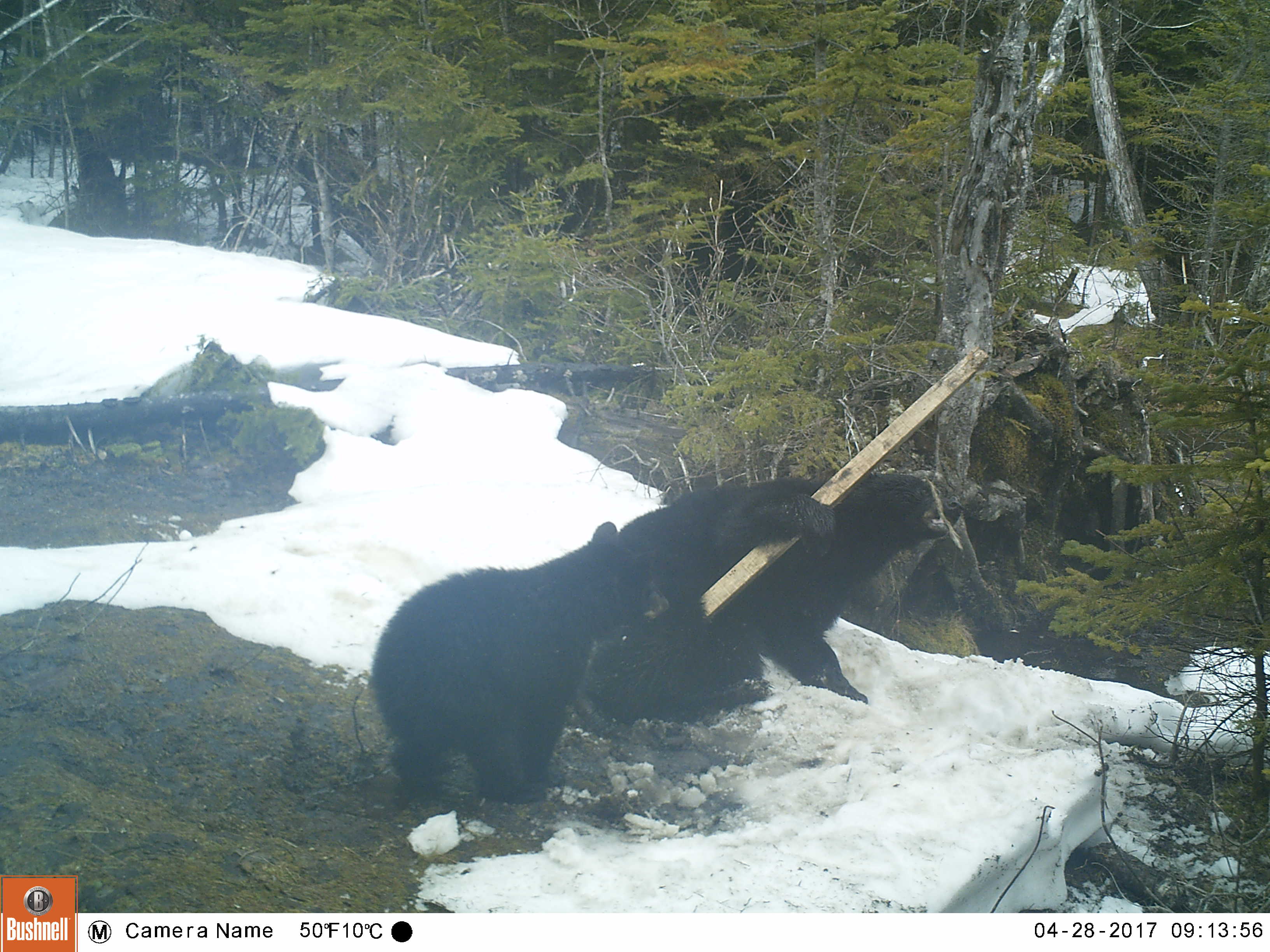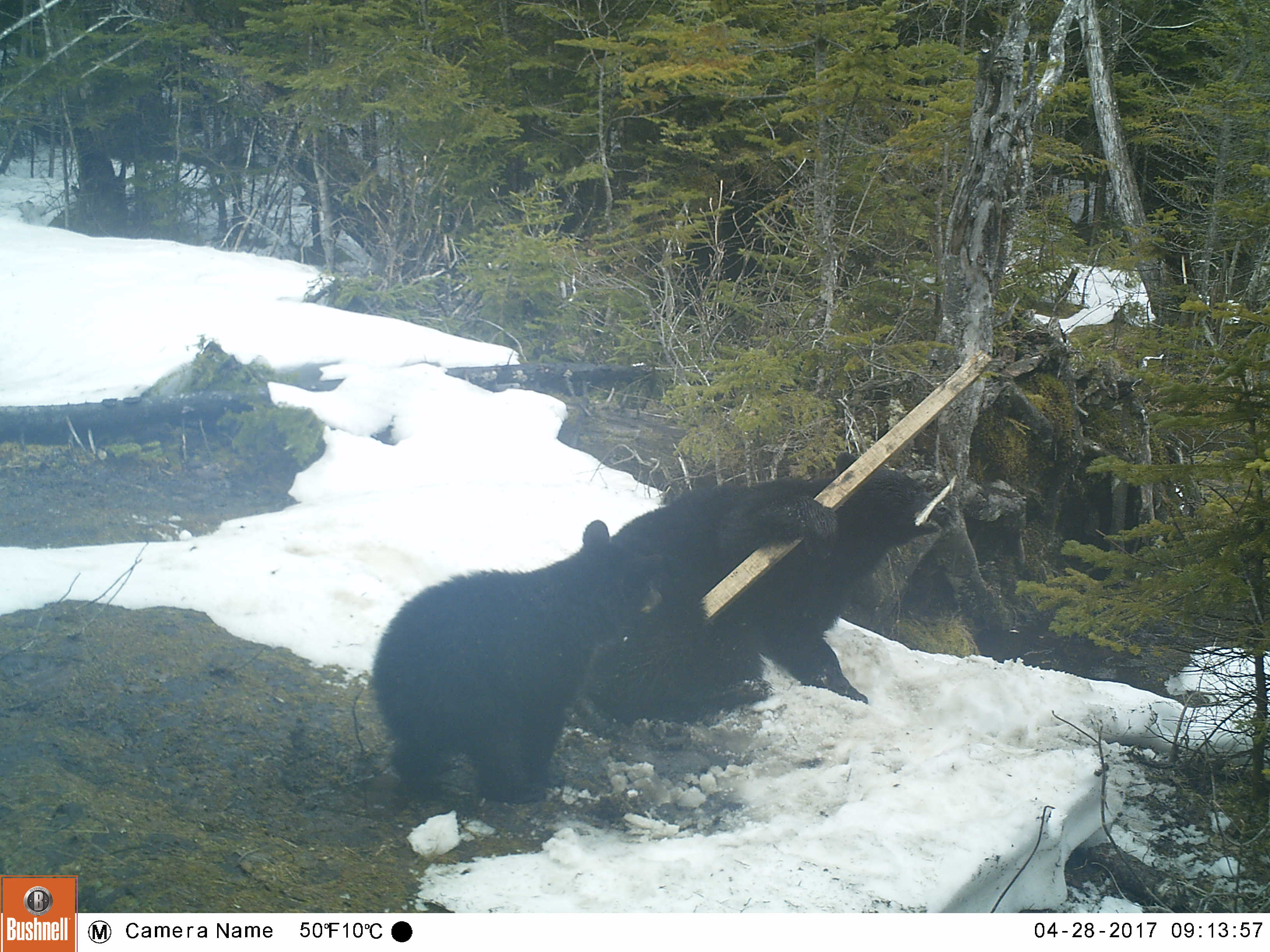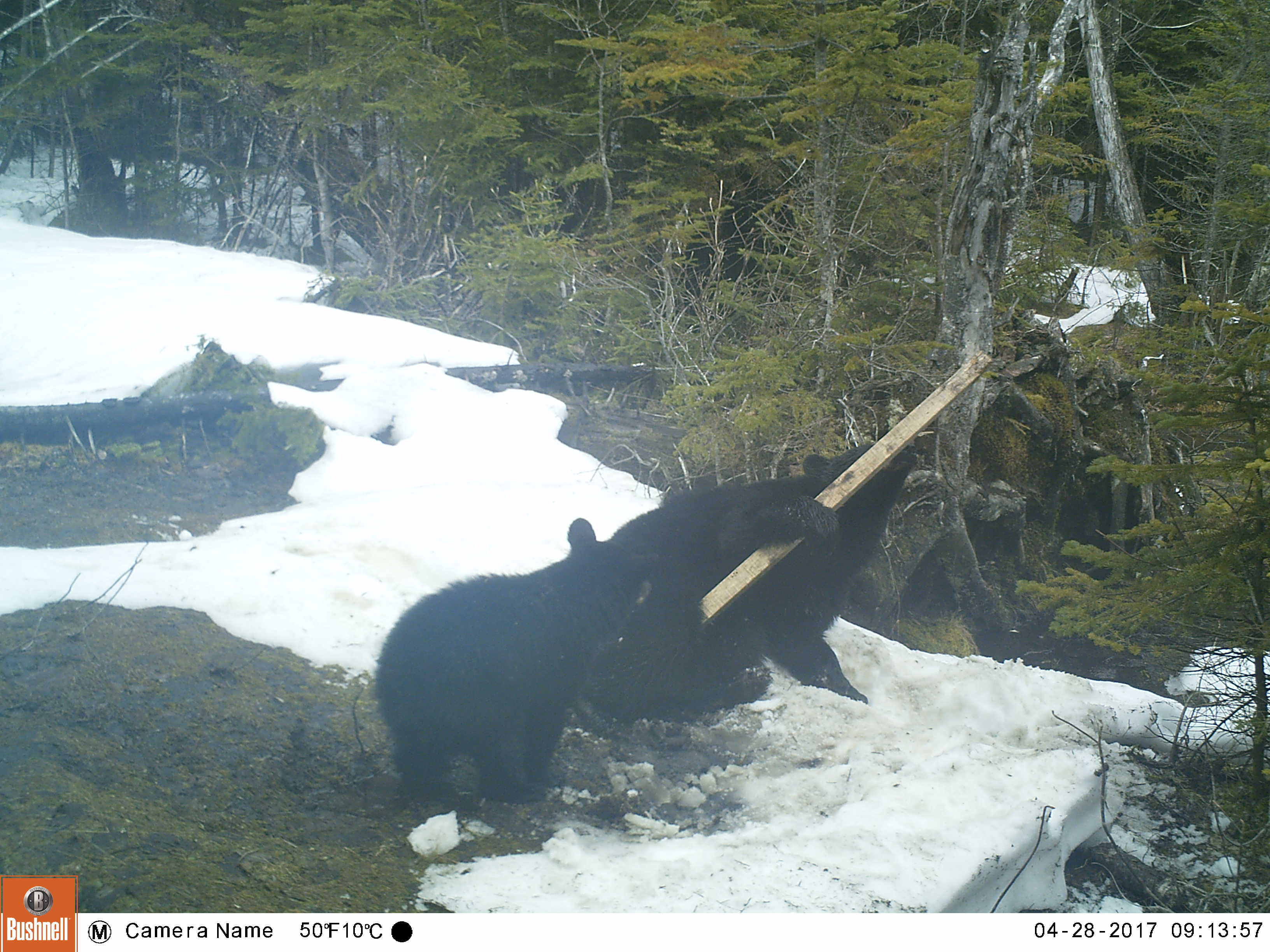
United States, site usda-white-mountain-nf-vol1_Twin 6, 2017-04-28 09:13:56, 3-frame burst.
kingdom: Animalia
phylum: Chordata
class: Mammalia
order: Carnivora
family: Ursidae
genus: Ursus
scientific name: Ursus americanus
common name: black bear